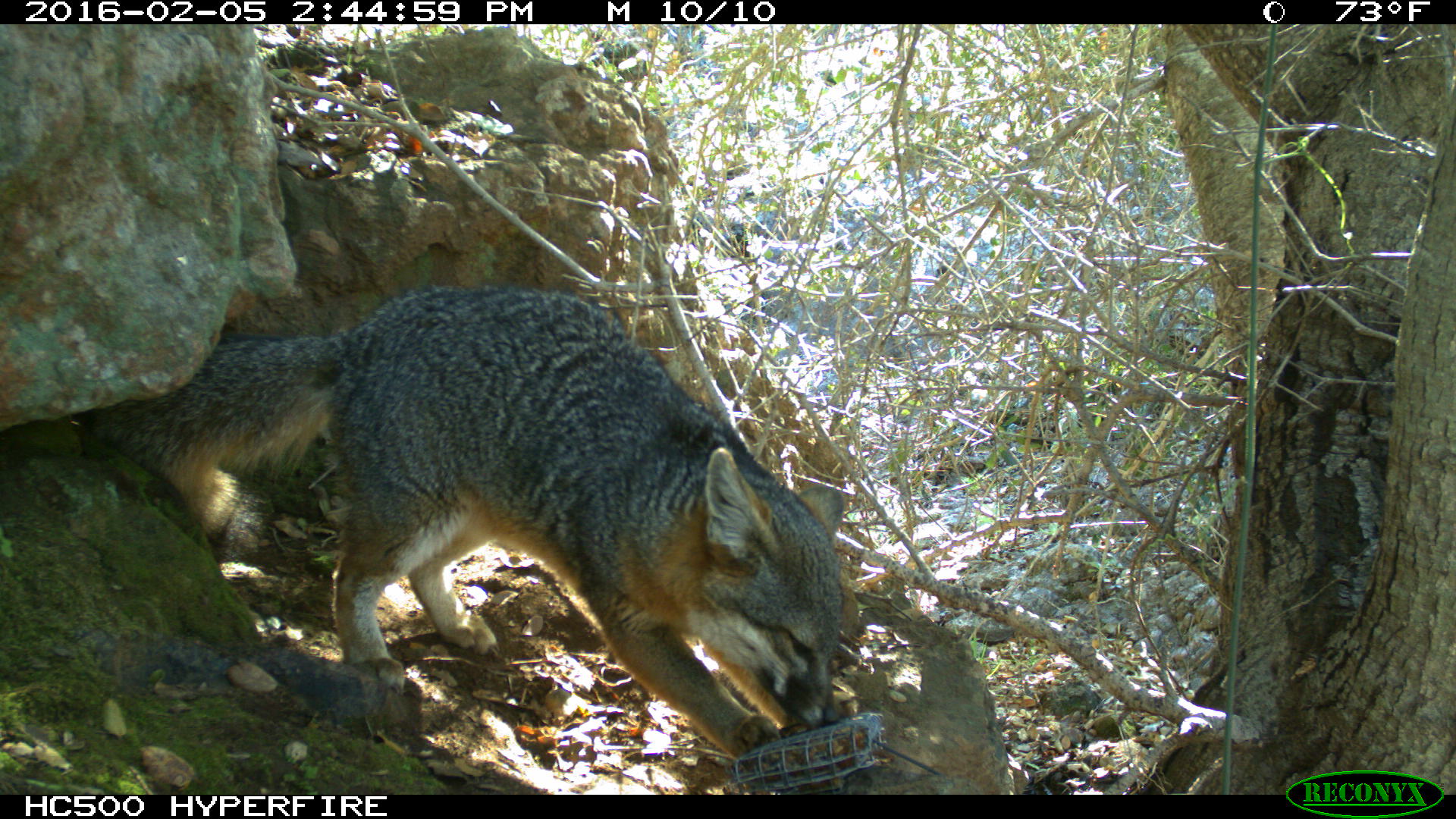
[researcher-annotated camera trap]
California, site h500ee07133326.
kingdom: Animalia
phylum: Chordata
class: Mammalia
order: Carnivora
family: Canidae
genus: Urocyon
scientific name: Urocyon littoralis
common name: island fox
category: fox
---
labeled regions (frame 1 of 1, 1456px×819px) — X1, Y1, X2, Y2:
fox: 93, 284, 845, 761